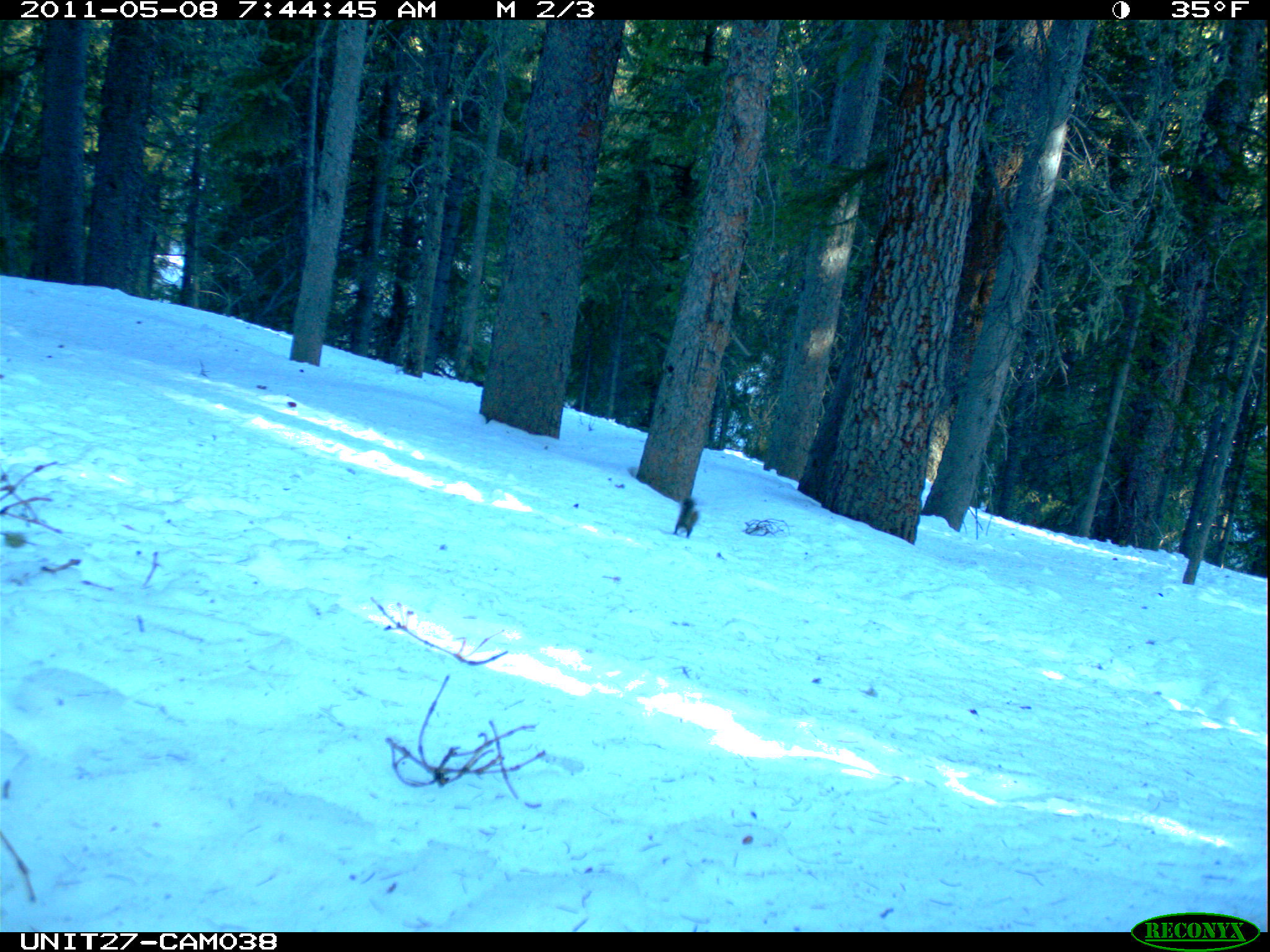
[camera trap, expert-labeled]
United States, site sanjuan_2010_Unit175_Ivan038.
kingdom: Animalia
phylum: Chordata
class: Mammalia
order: Rodentia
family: Sciuridae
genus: Tamiasciurus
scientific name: Tamiasciurus hudsonicus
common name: american red squirrel